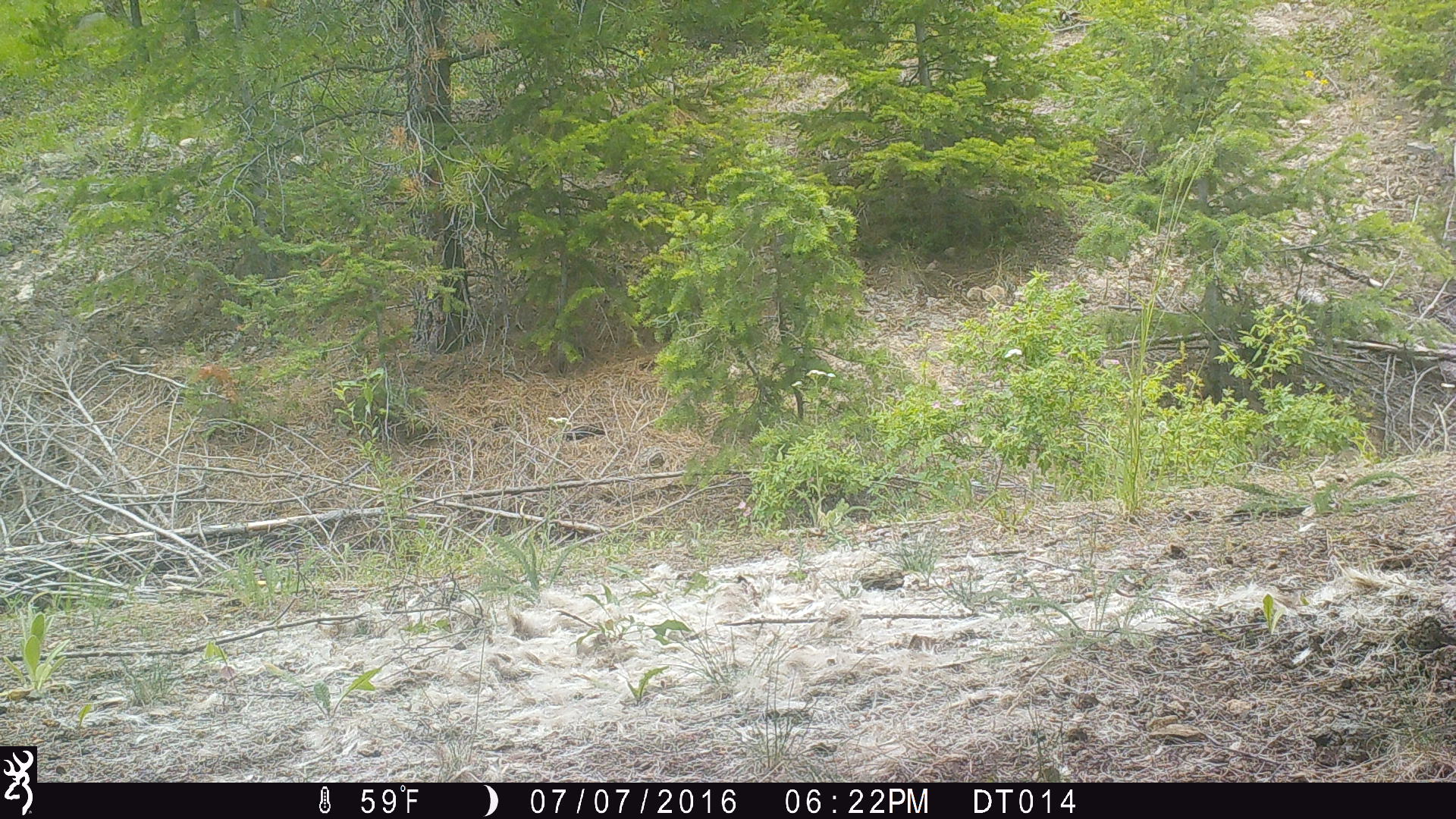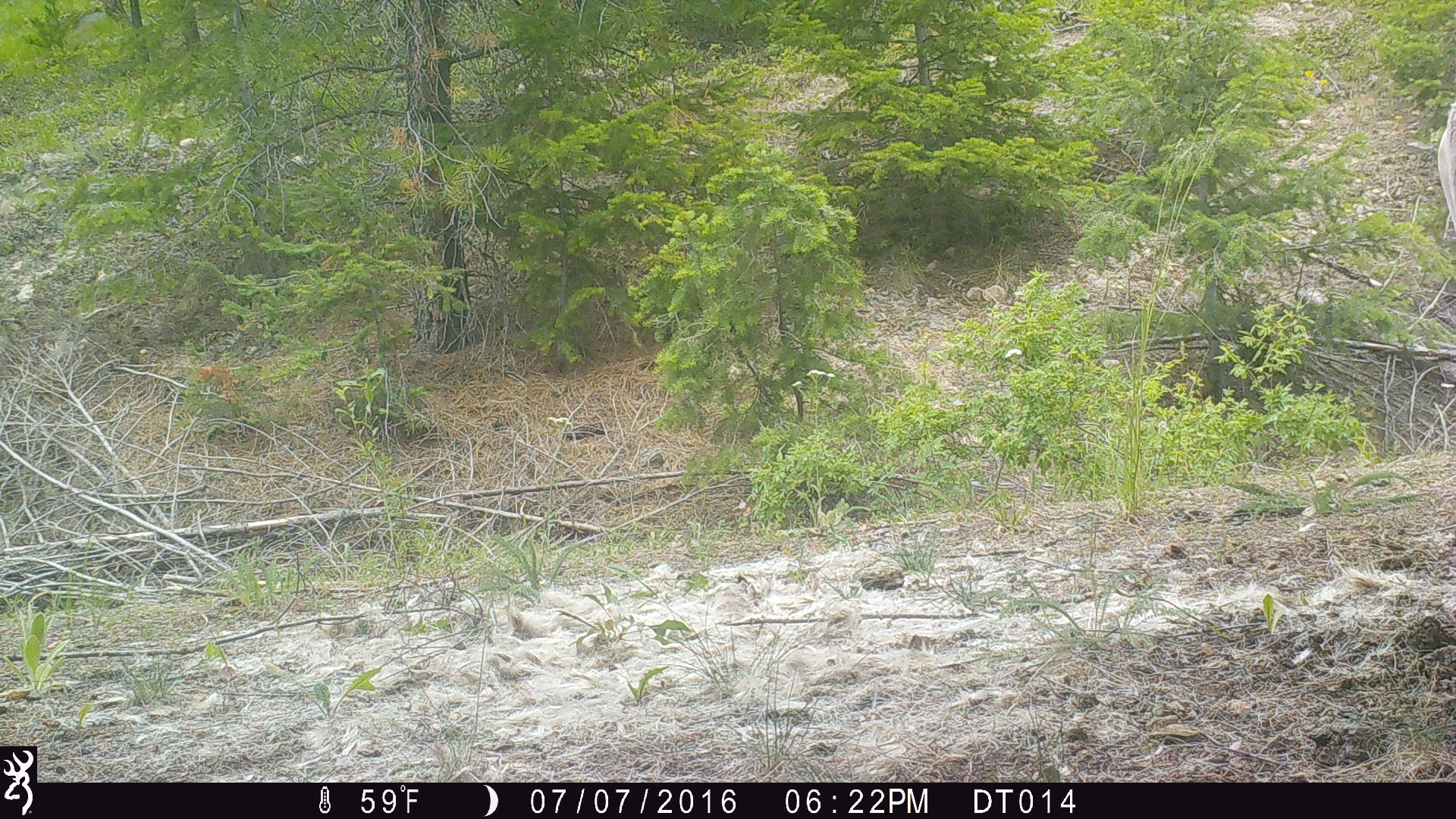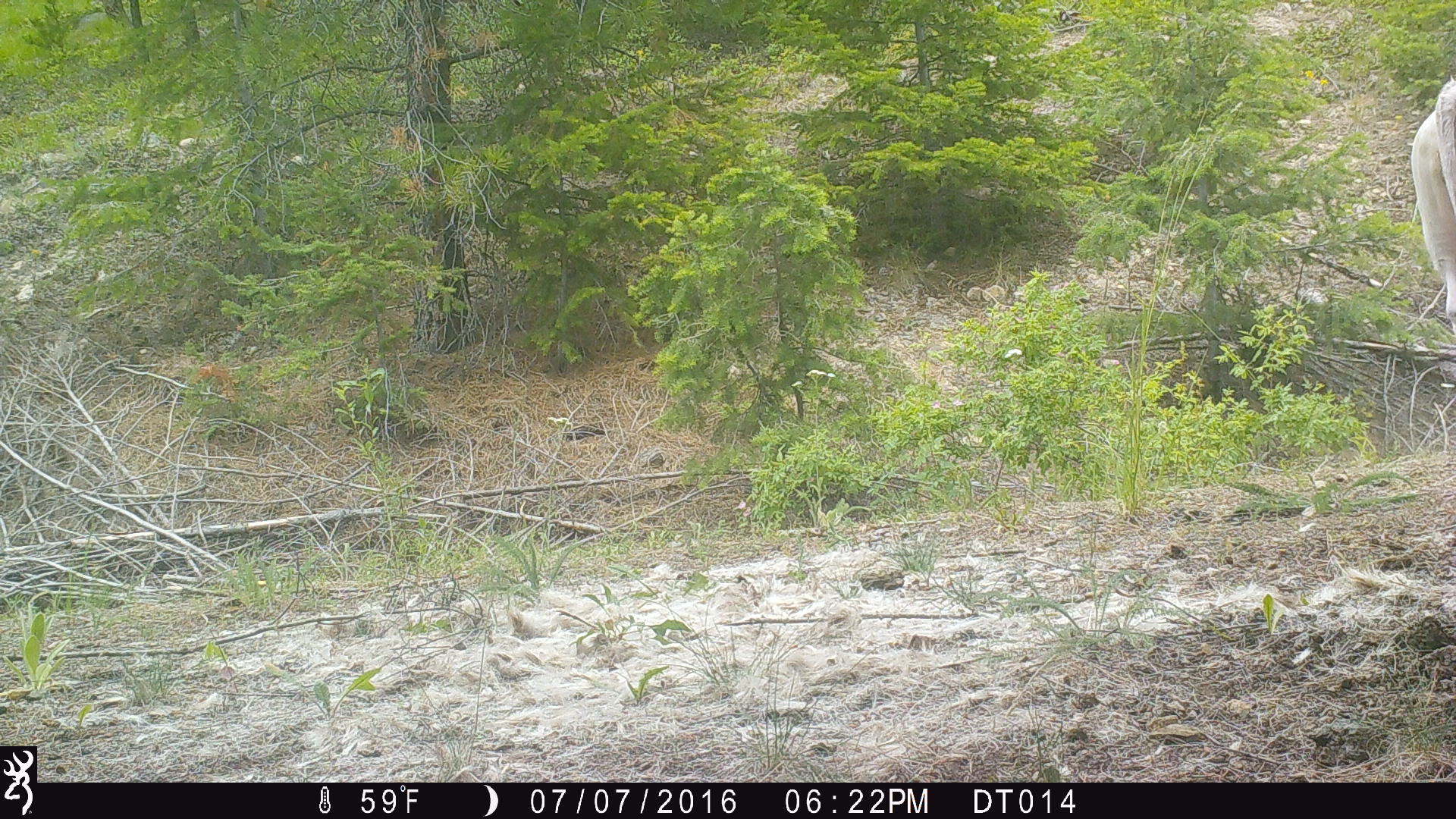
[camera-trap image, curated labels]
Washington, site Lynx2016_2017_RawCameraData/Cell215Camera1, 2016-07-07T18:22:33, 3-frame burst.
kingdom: Animalia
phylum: Chordata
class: Mammalia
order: Artiodactyla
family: Bovidae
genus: Bos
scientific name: Bos taurus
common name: domestic cattle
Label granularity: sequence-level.